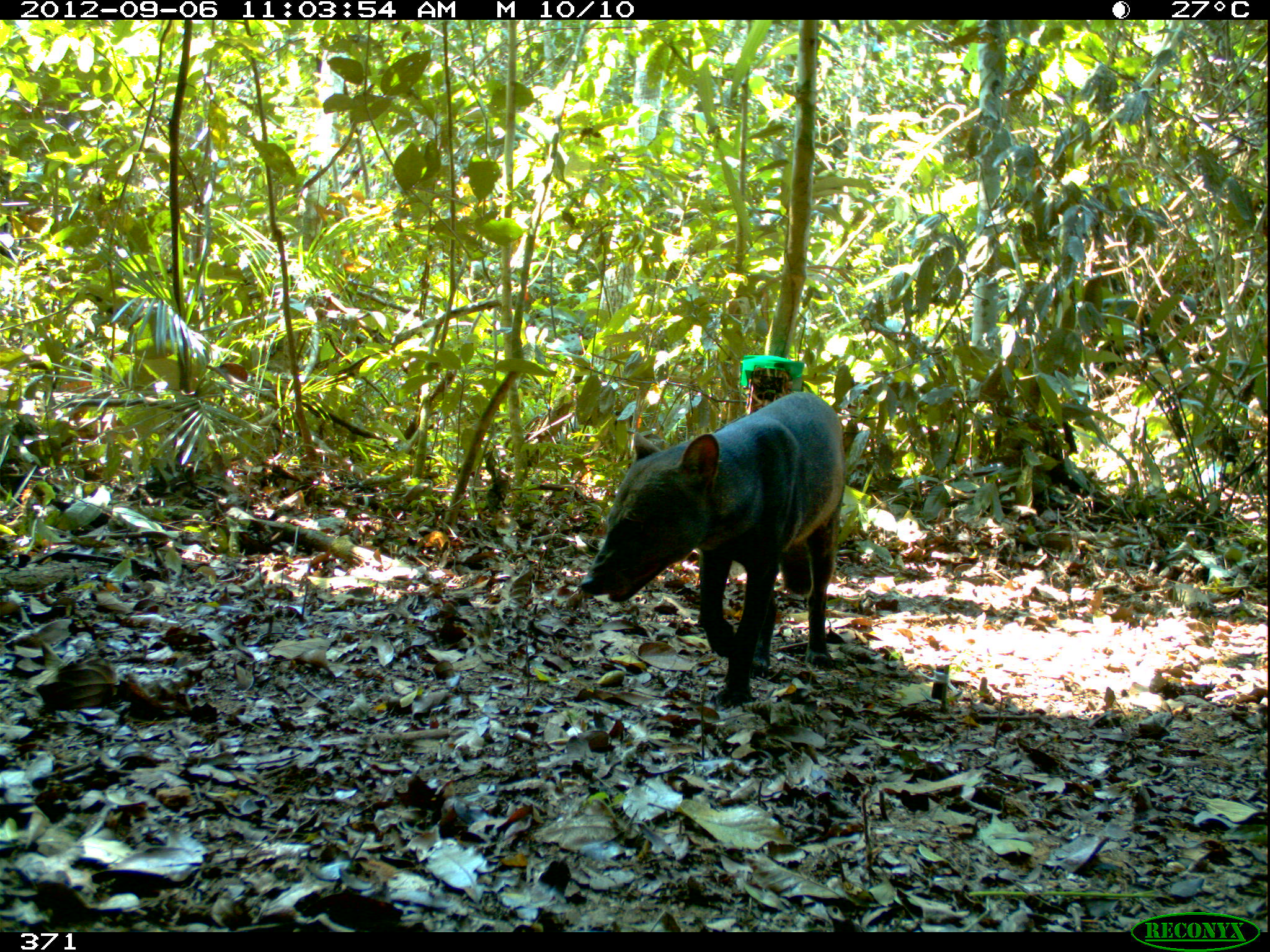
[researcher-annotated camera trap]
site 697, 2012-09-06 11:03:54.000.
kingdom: Animalia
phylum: Chordata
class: Mammalia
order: Carnivora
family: Canidae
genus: Atelocynus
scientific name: Atelocynus microtis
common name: short-eared dog